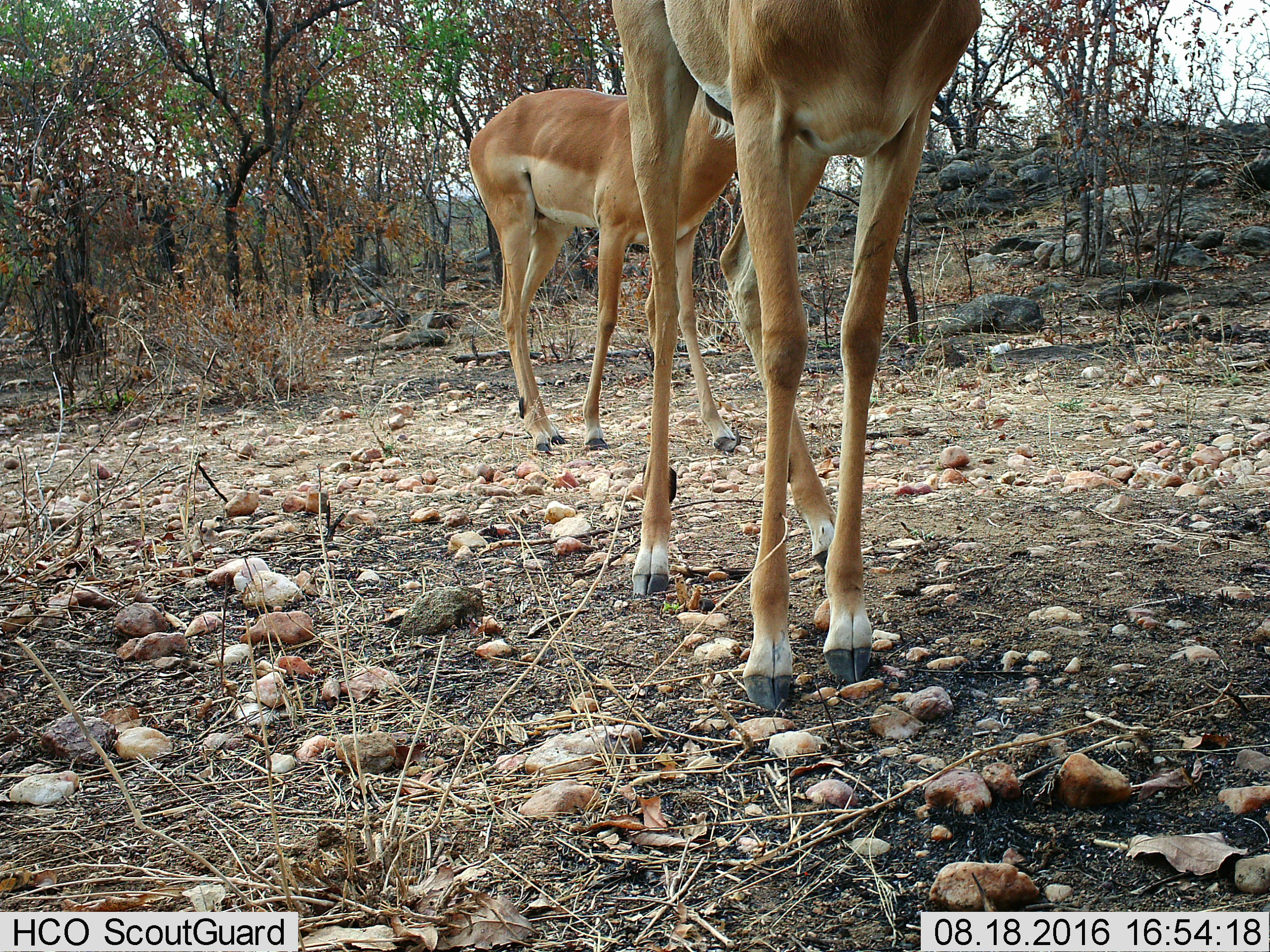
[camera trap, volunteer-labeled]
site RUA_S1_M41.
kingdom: Animalia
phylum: Chordata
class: Mammalia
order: Artiodactyla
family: Bovidae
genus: Aepyceros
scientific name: Aepyceros melampus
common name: impala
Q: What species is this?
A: Impala (Aepyceros melampus).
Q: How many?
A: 2.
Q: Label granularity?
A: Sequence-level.